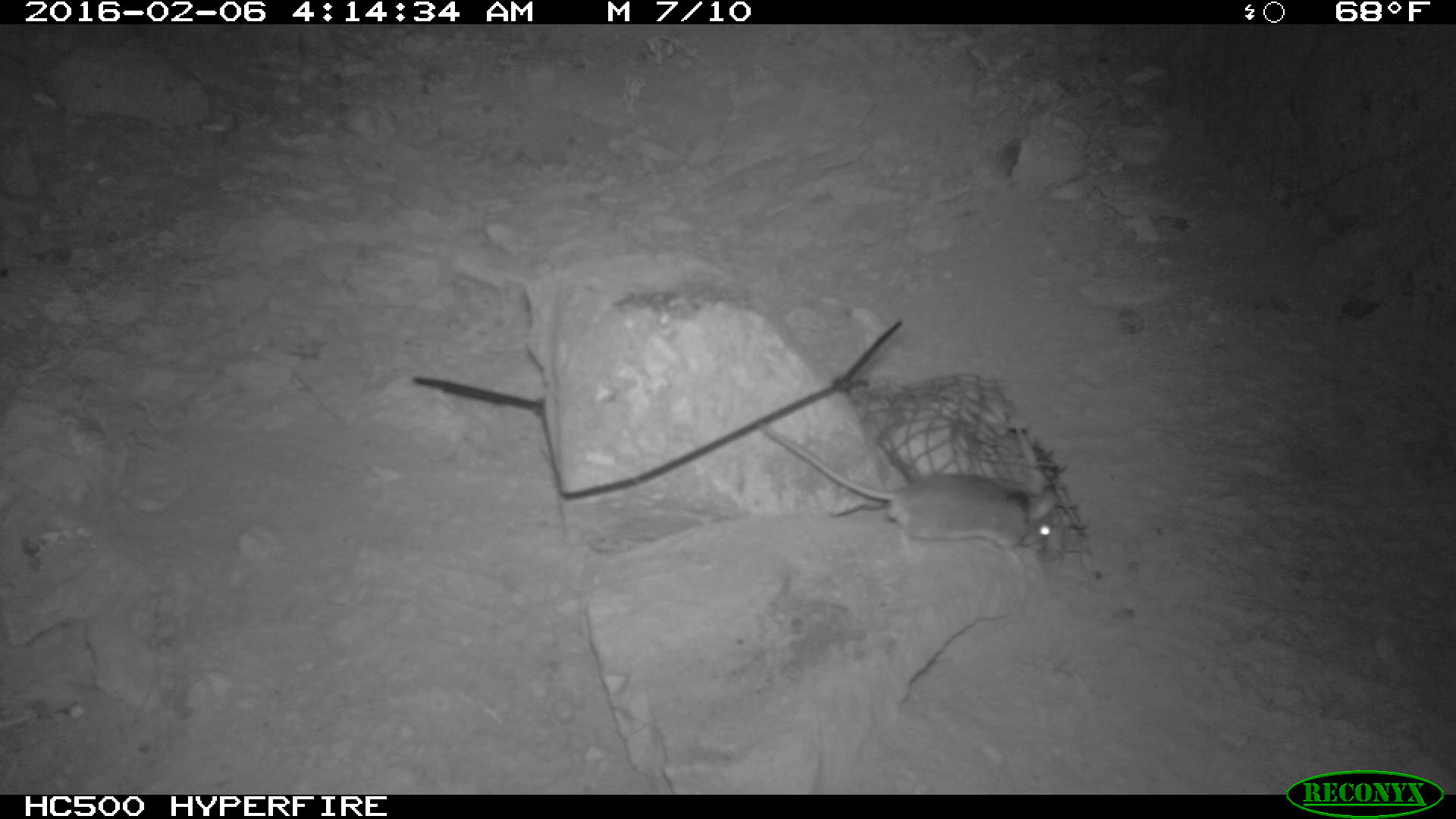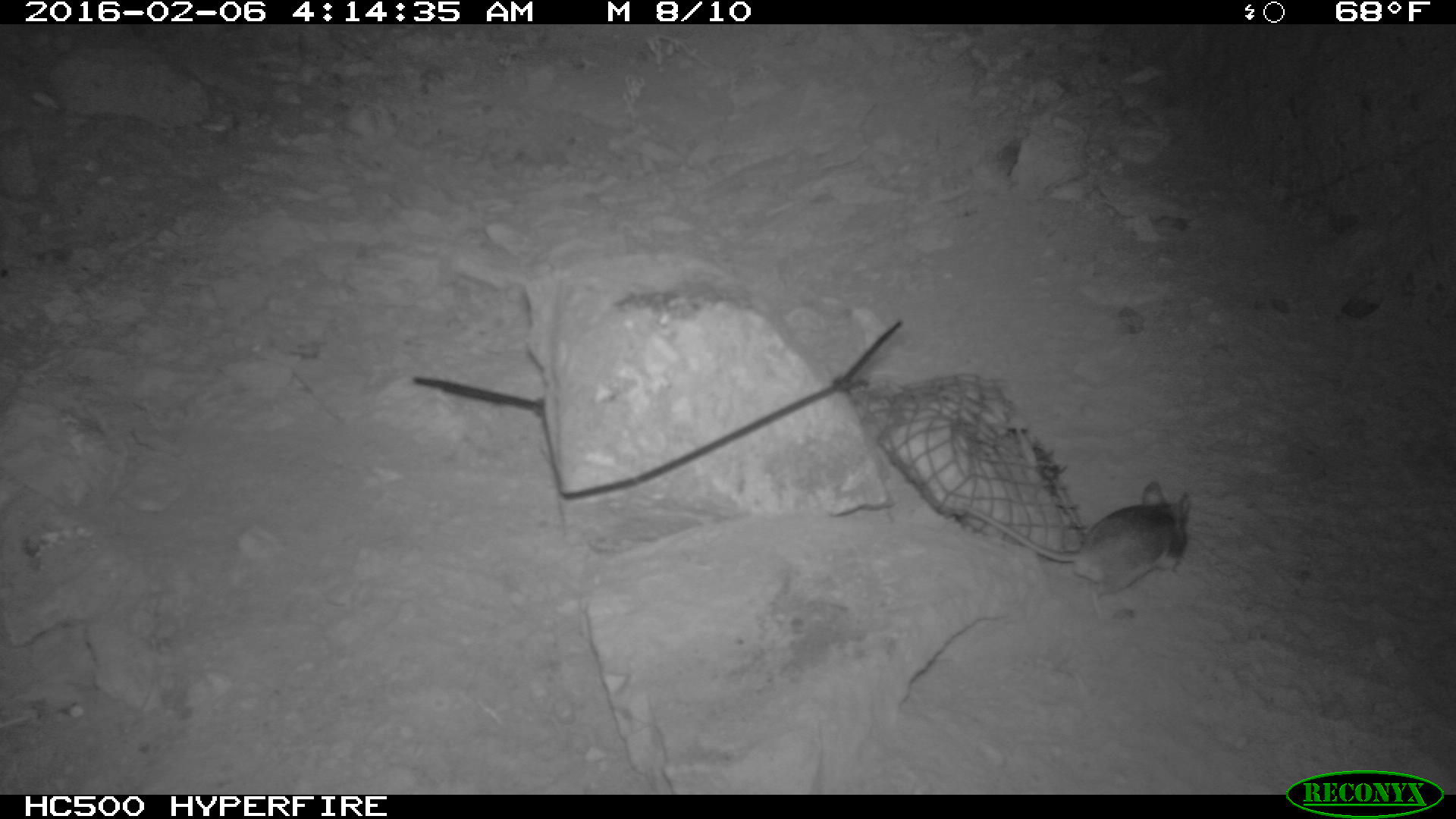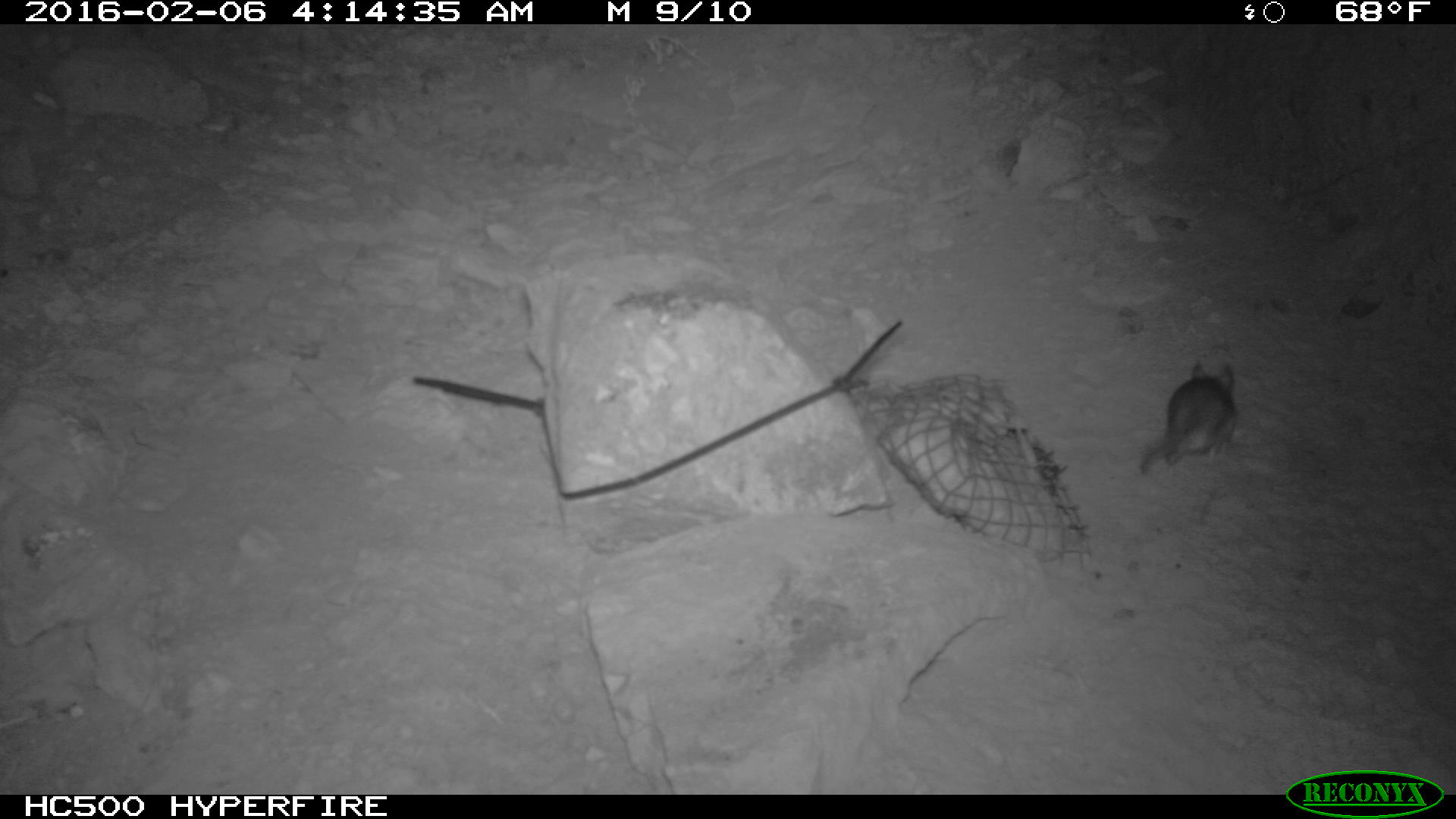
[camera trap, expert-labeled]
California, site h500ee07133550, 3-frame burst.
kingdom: Animalia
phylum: Chordata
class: Mammalia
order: Rodentia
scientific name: Rodentia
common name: rodent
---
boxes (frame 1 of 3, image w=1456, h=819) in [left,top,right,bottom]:
rodent: [757,422,1059,570]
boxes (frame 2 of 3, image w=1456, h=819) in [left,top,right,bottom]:
rodent: [961,479,1189,617]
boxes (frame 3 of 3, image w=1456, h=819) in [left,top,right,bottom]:
rodent: [1141,362,1237,474]